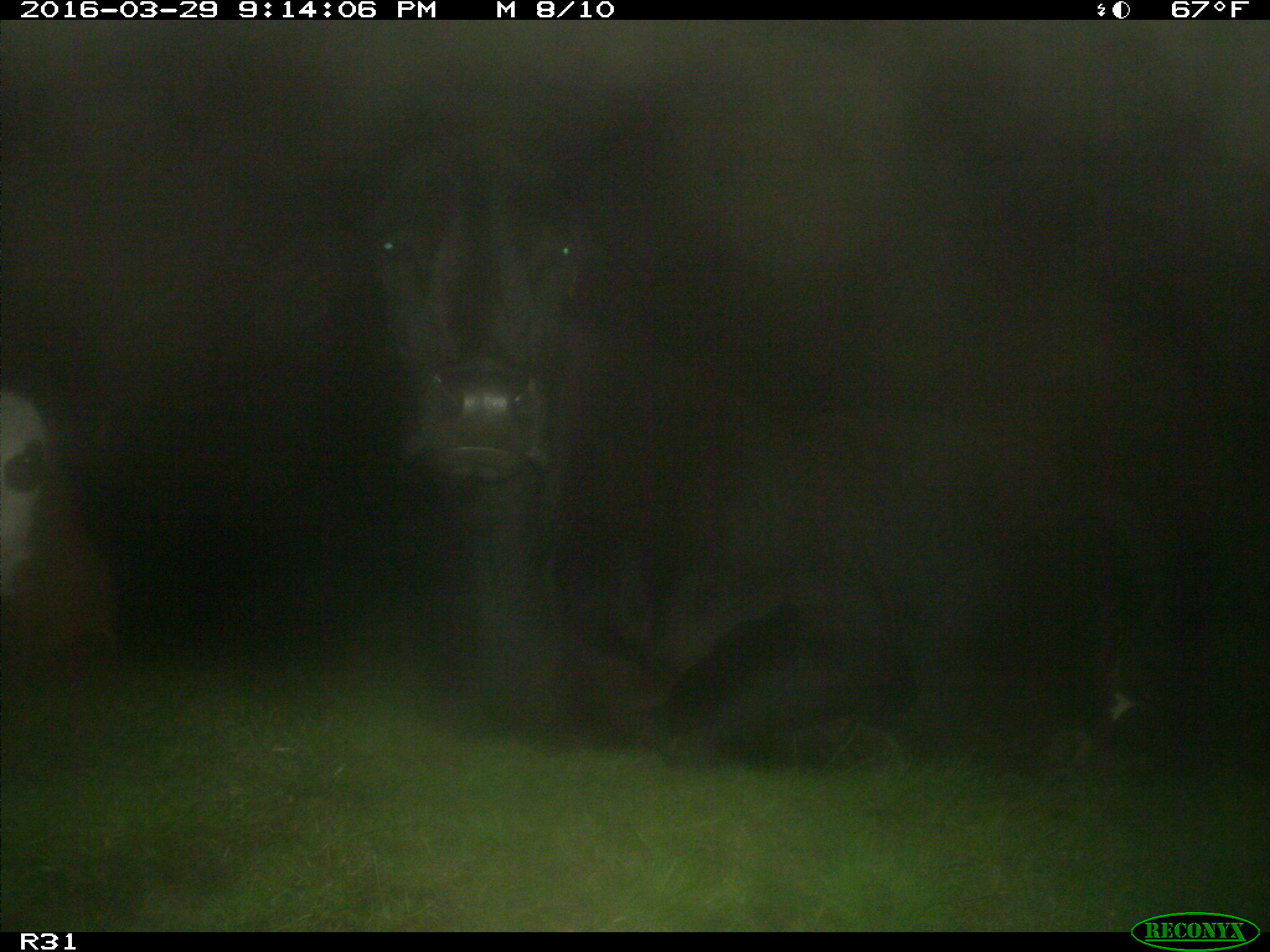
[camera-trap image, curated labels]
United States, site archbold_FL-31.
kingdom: Animalia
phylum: Chordata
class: Mammalia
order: Artiodactyla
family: Bovidae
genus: Bos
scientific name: Bos taurus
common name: domestic cow